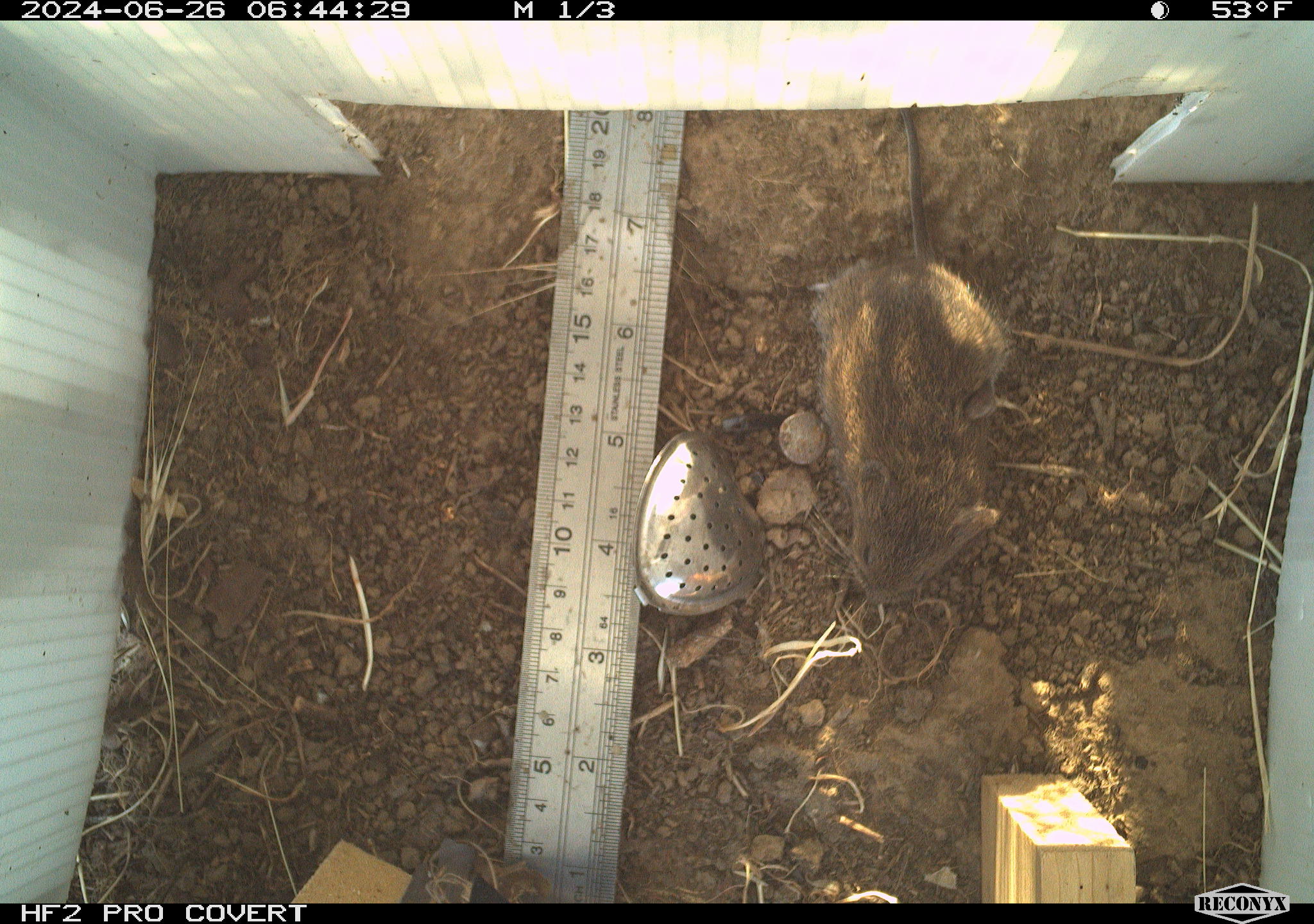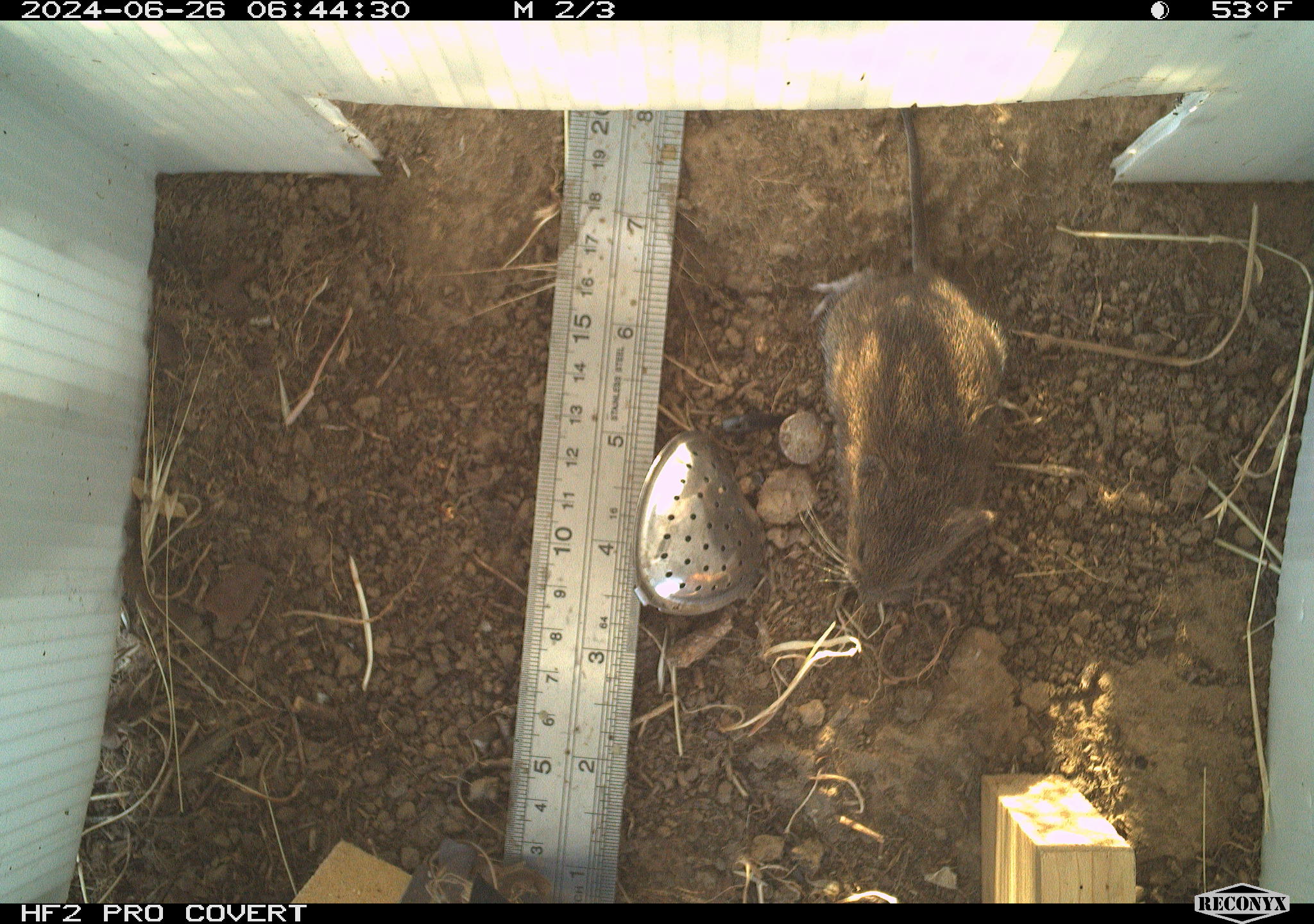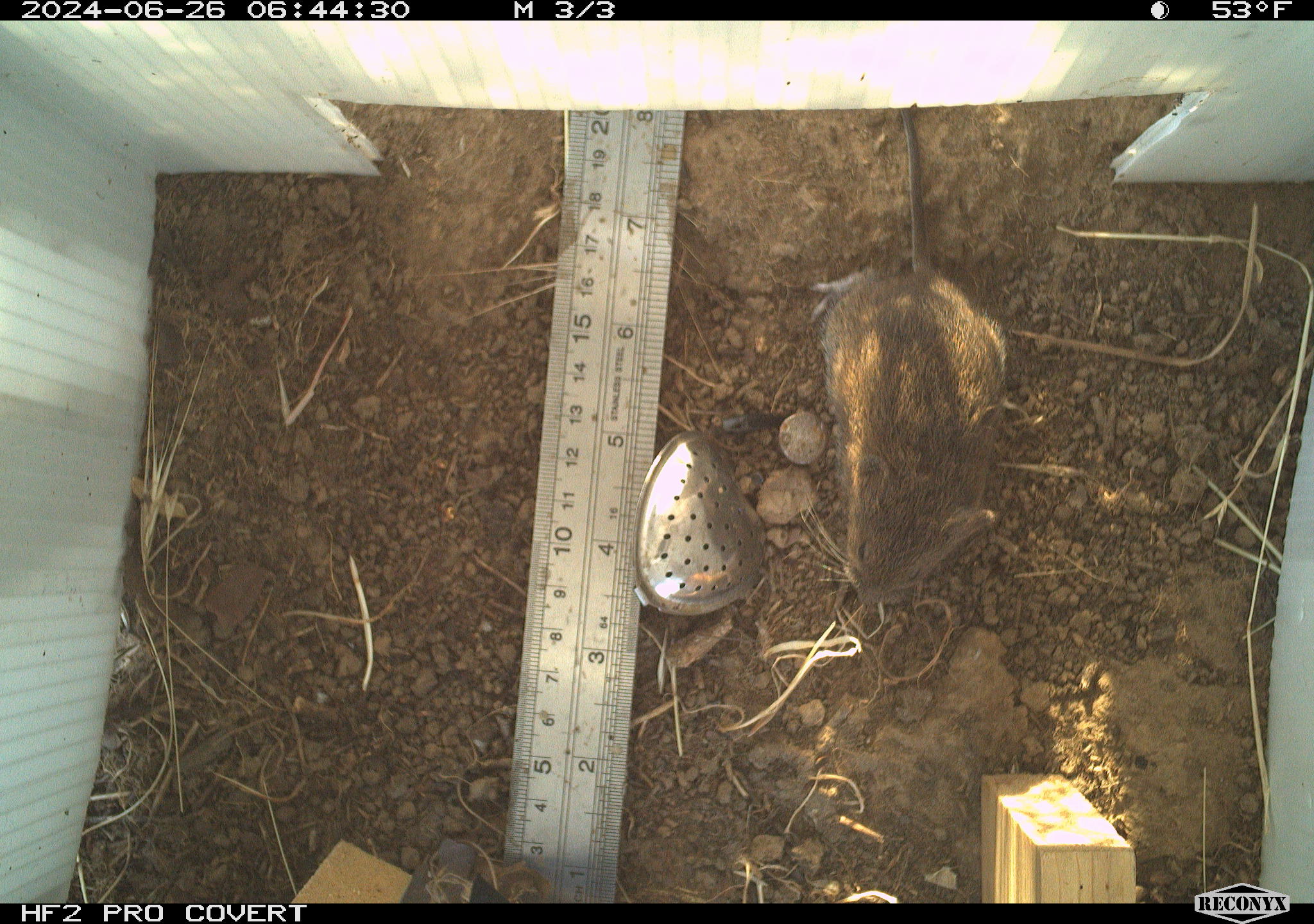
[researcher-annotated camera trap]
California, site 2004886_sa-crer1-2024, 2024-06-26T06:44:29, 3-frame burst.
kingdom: Animalia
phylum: Chordata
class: Mammalia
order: Rodentia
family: Cricetidae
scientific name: Arvicolinae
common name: voles, lemmings, and muskrats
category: arvicolinae subfamily